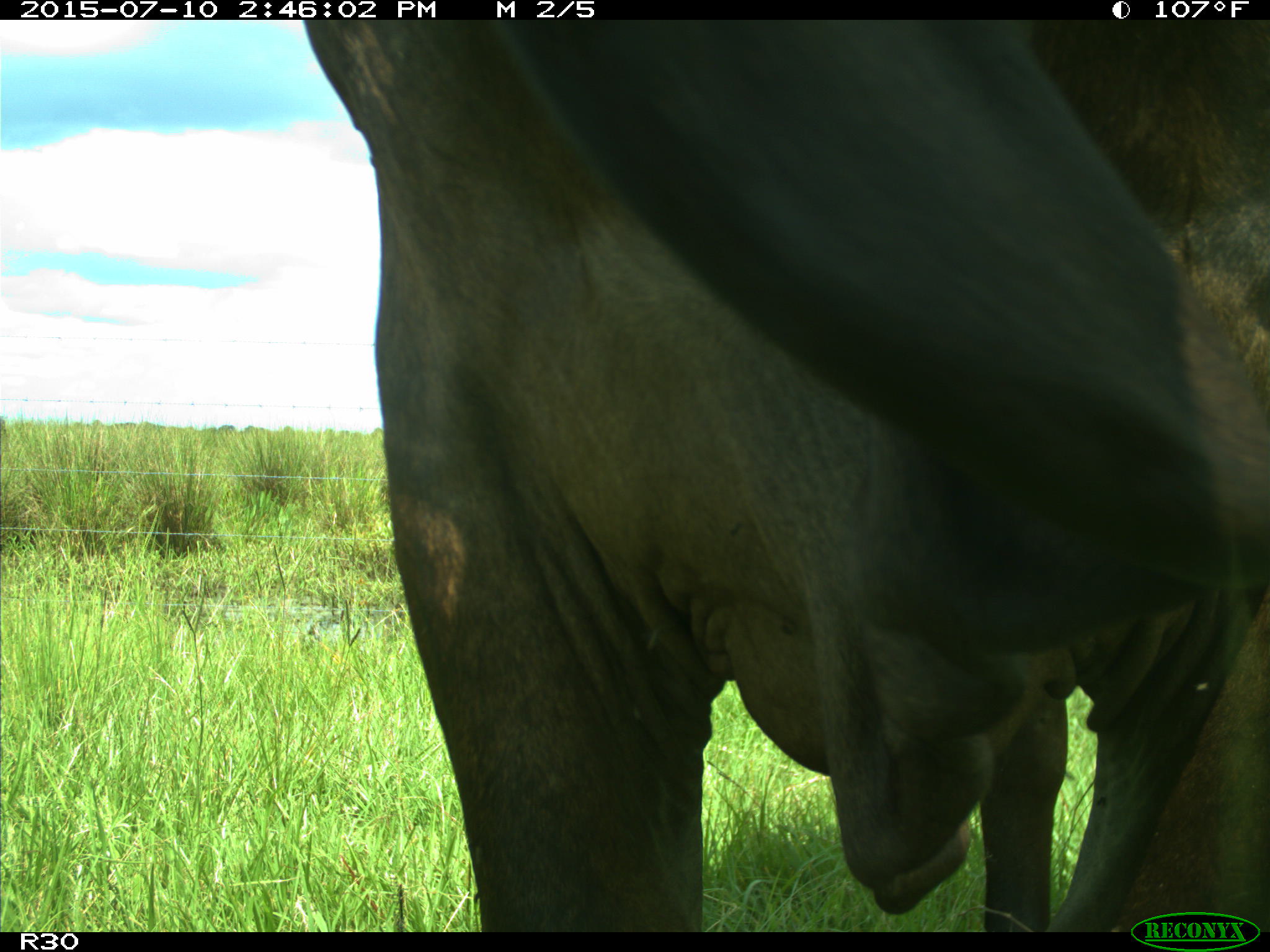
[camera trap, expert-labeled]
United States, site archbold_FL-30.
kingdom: Animalia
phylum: Chordata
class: Mammalia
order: Artiodactyla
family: Bovidae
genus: Bos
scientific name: Bos taurus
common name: domestic cow